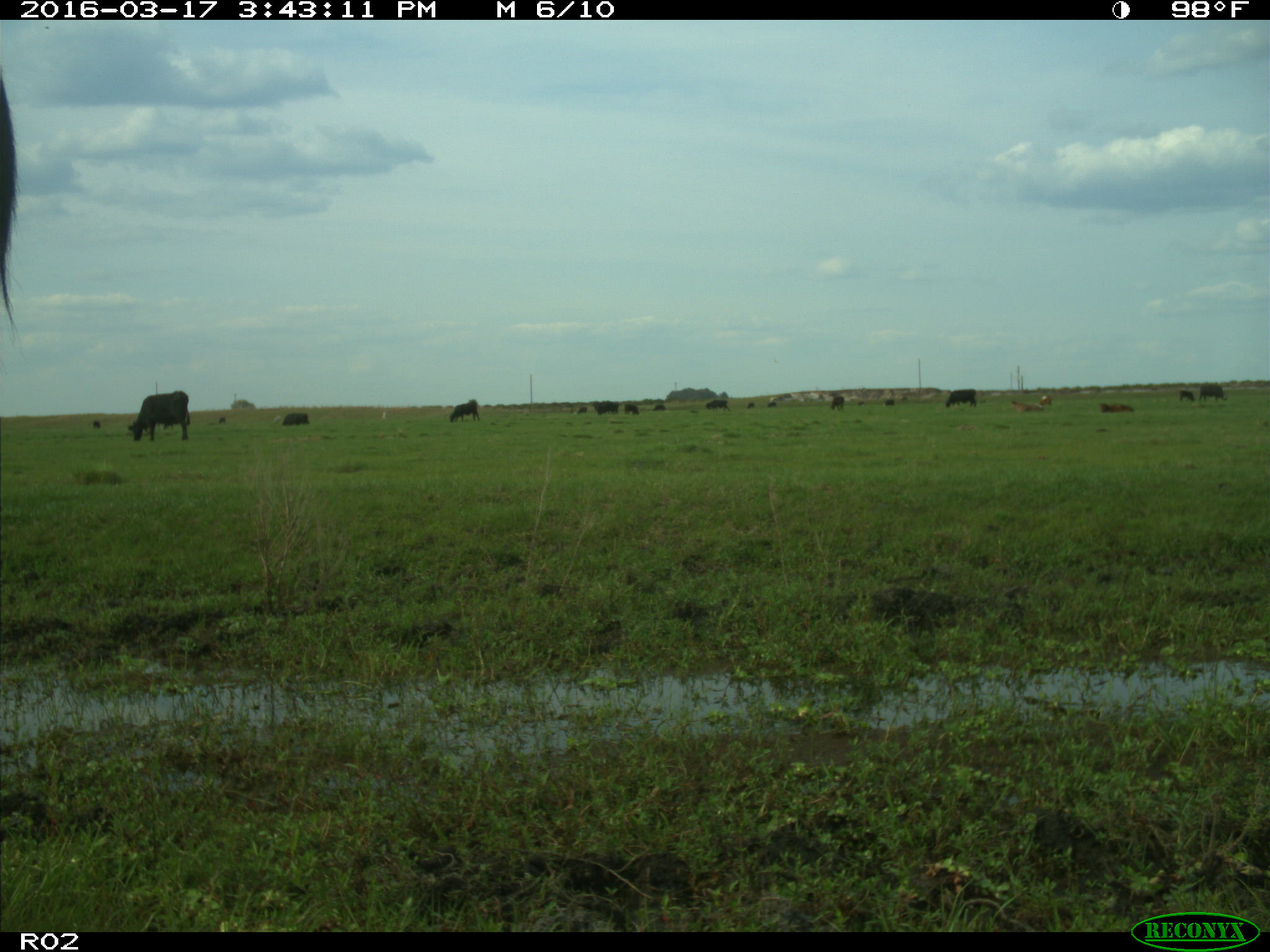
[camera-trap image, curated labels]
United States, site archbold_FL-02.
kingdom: Animalia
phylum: Chordata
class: Mammalia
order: Artiodactyla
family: Bovidae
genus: Bos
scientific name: Bos taurus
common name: domestic cow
Bos taurus (domestic cow).